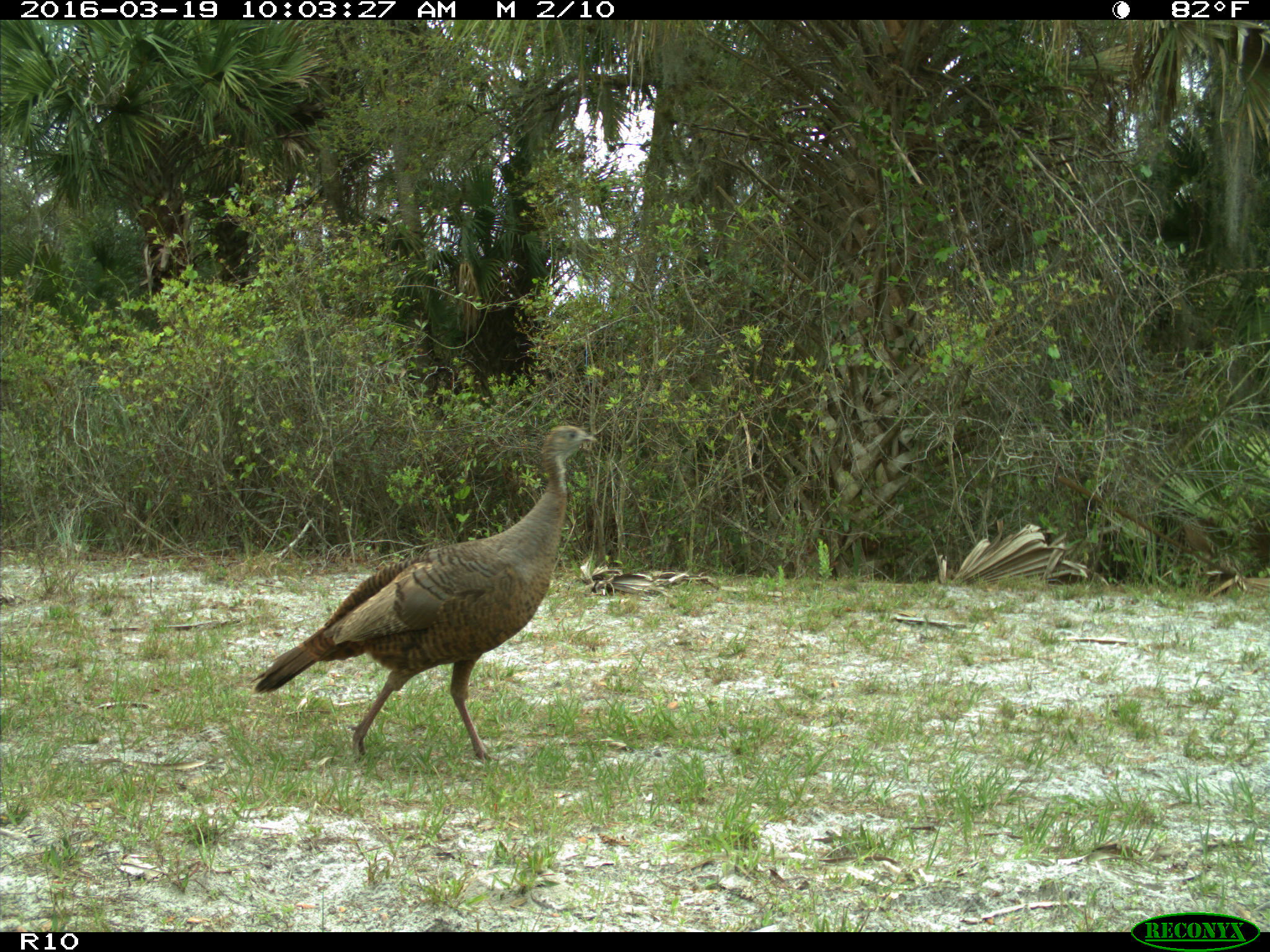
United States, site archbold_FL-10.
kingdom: Animalia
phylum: Chordata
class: Aves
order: Galliformes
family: Phasianidae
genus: Meleagris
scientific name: Meleagris gallopavo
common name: wild turkey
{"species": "Meleagris gallopavo (wild turkey)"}